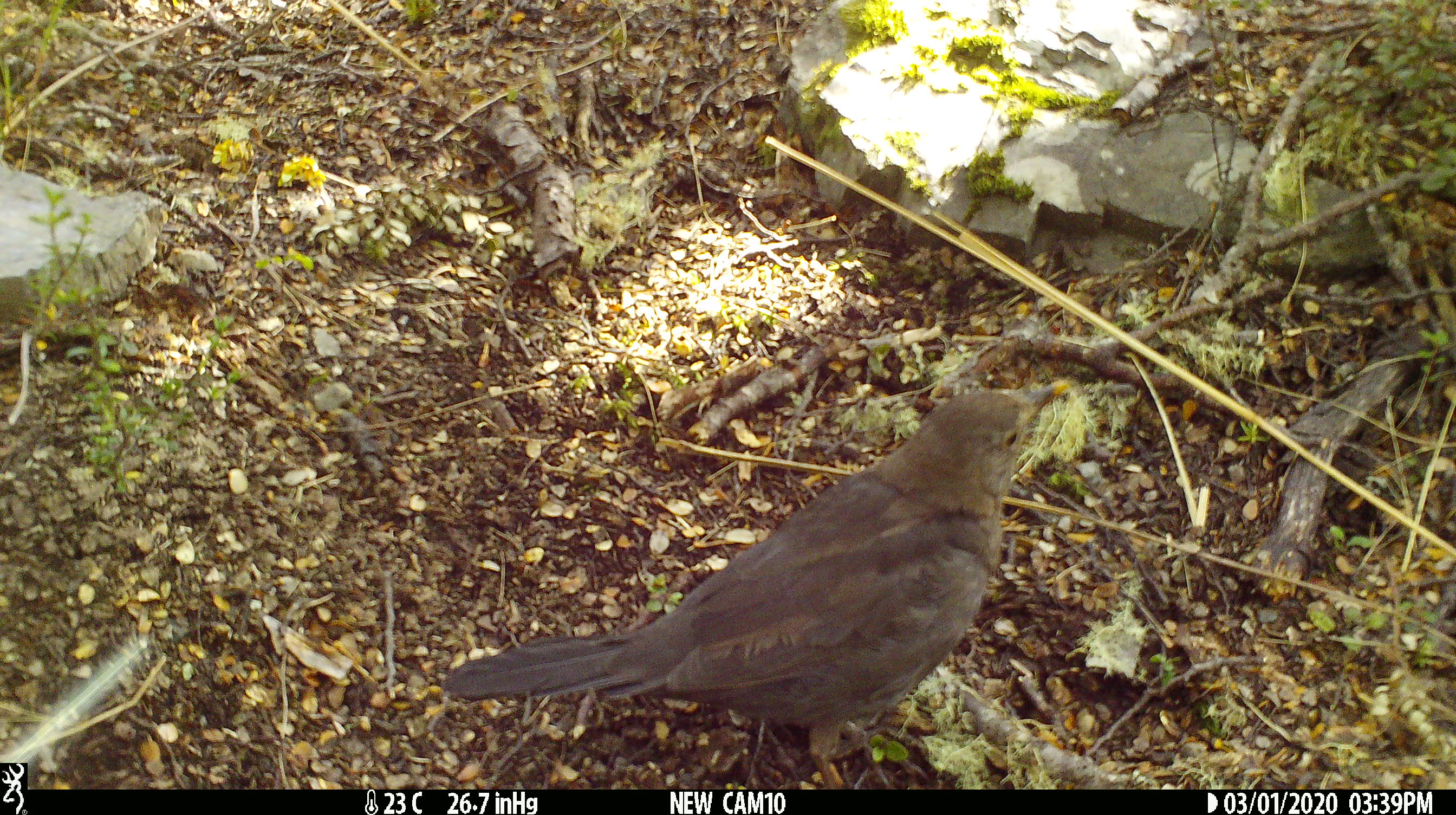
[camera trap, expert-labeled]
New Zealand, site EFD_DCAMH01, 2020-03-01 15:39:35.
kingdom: Animalia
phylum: Chordata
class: Aves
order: Passeriformes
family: Turdidae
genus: Turdus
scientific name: Turdus merula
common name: eurasian blackbird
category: blackbird